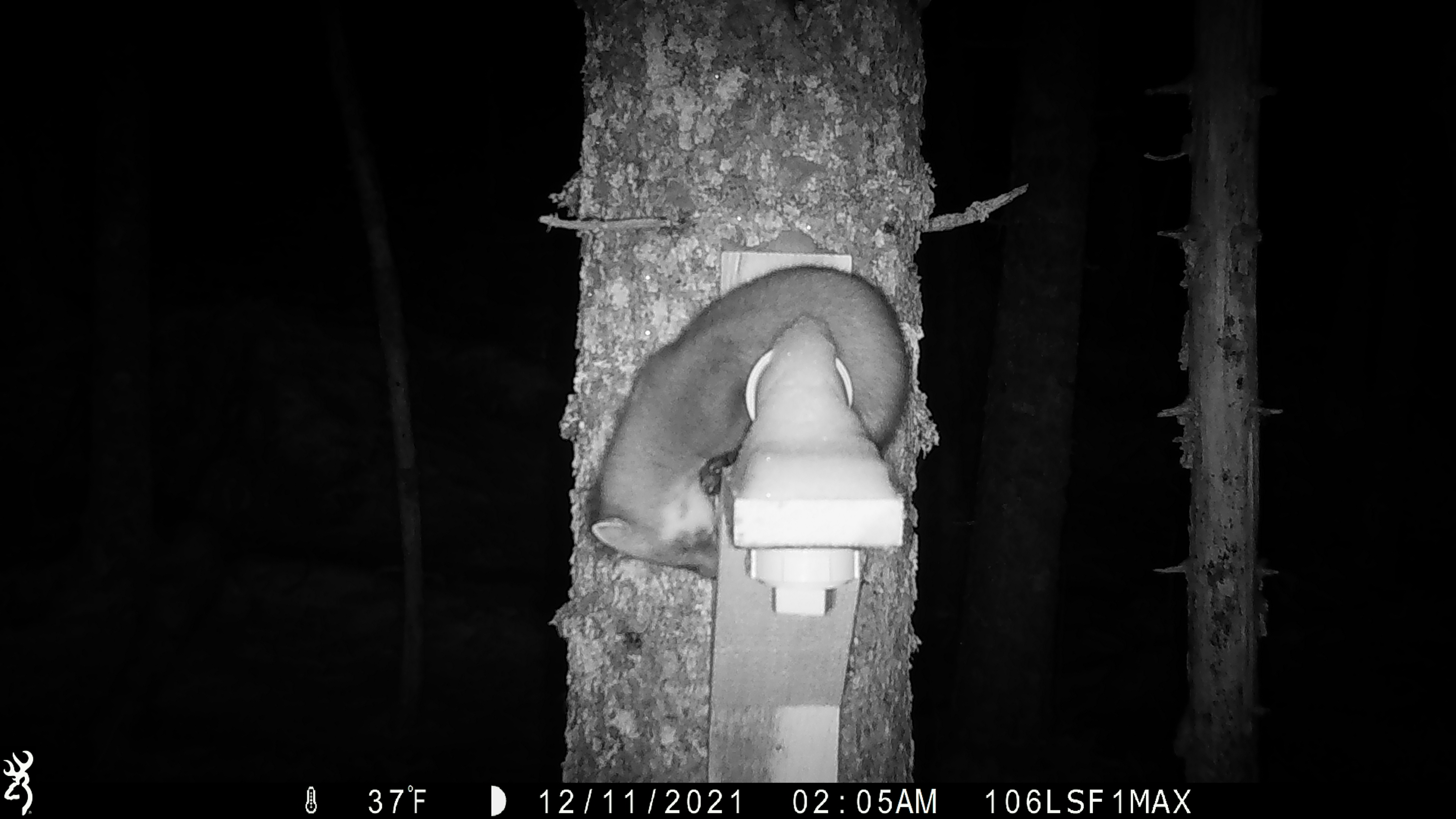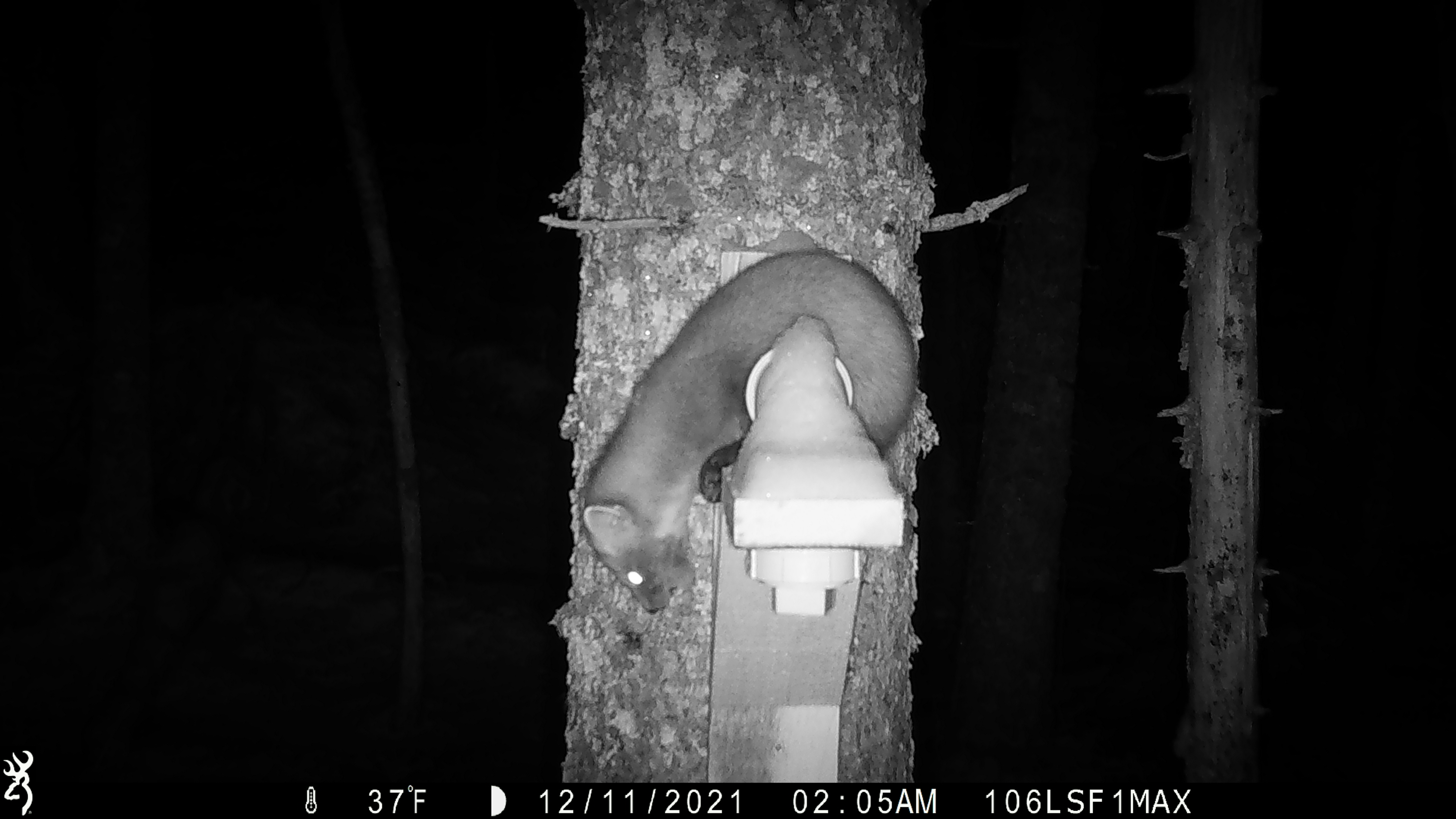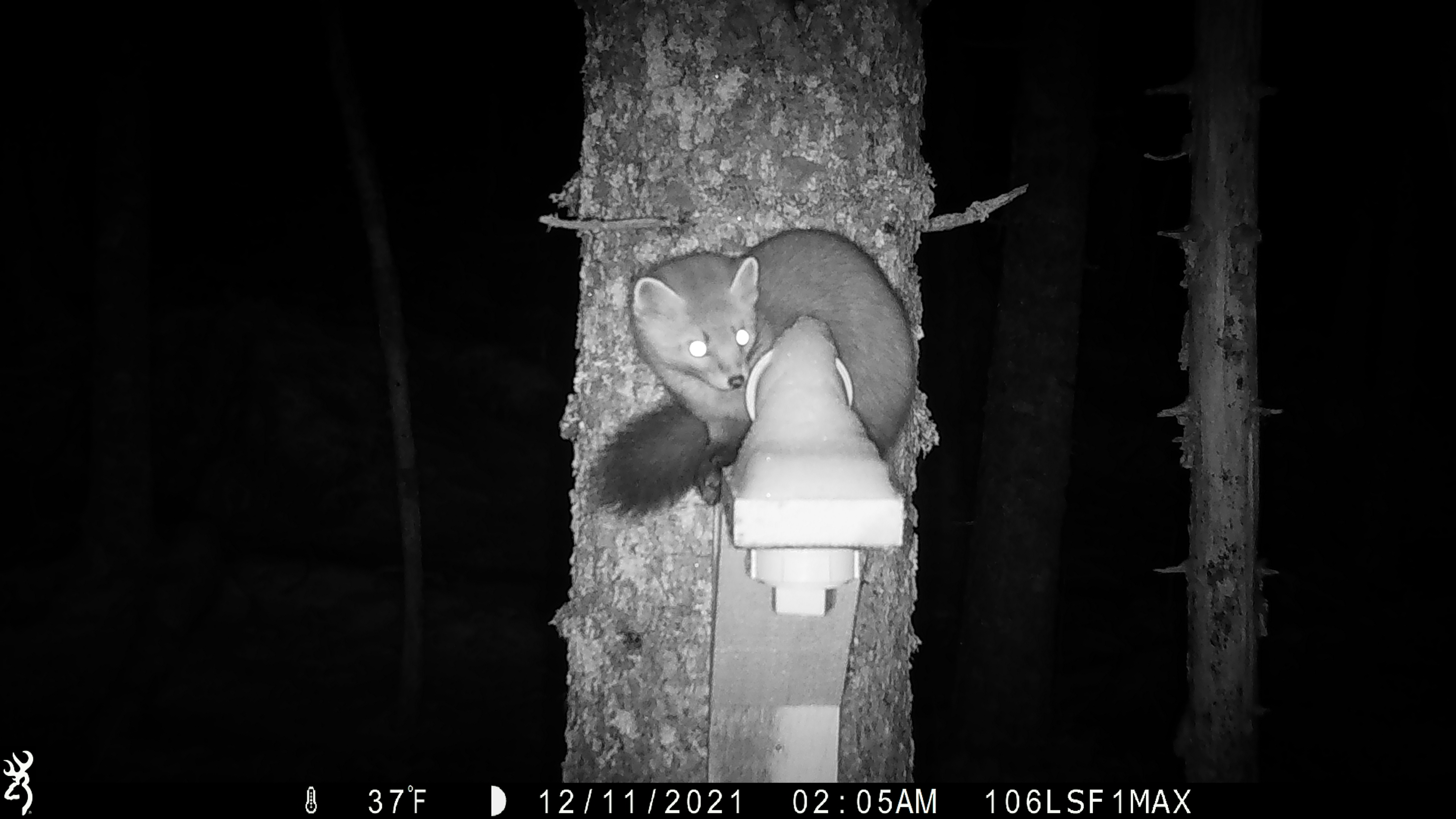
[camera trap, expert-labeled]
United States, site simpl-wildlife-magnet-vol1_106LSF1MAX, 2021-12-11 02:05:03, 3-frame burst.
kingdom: Animalia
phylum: Chordata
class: Mammalia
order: Carnivora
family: Mustelidae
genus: Martes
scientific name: Martes americana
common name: american marten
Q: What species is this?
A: American marten (Martes americana).